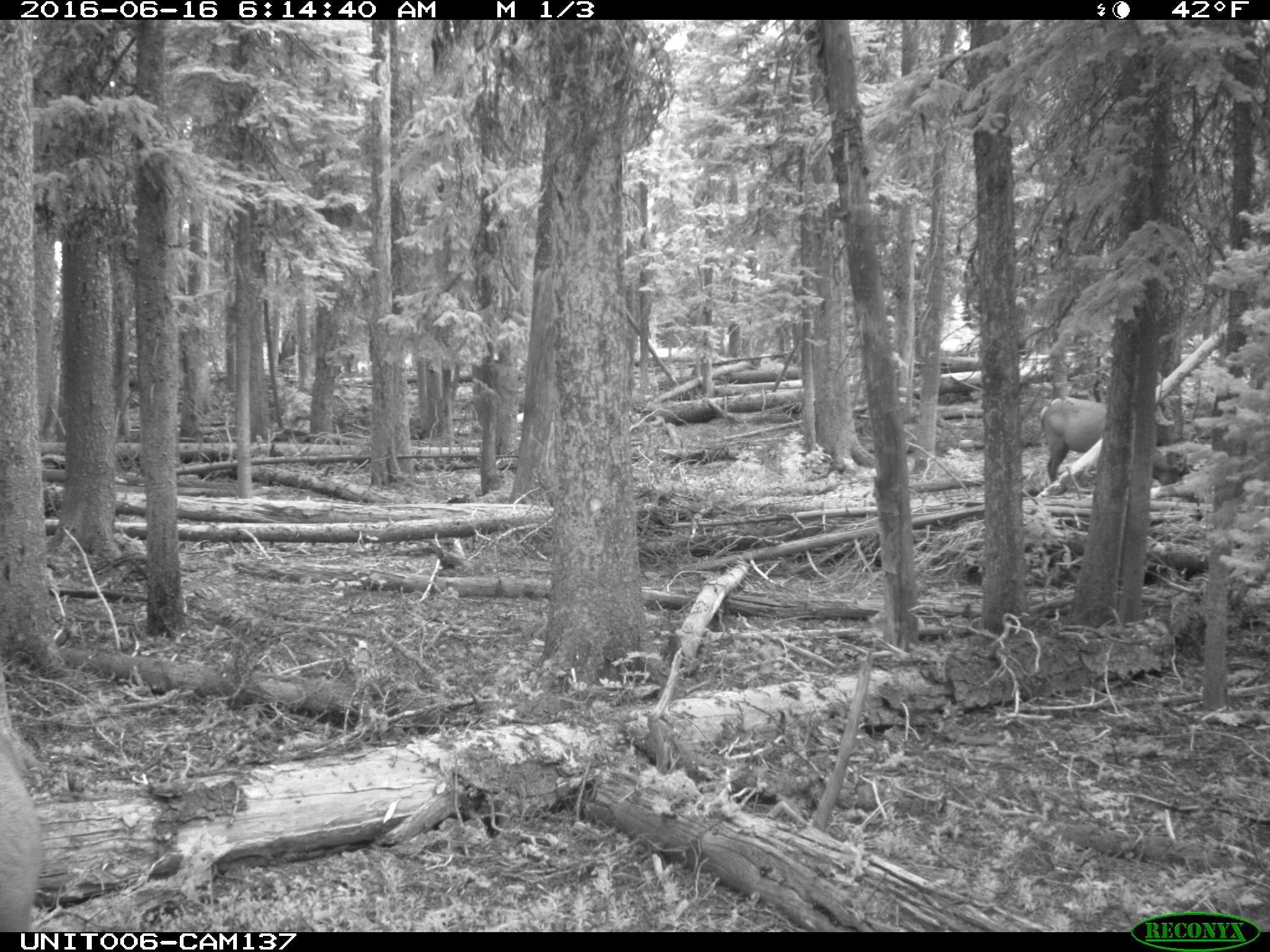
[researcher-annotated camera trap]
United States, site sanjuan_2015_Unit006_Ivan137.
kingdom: Animalia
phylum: Chordata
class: Mammalia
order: Artiodactyla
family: Cervidae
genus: Cervus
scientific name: Cervus elaphus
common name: red deer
Cervus elaphus (red deer).